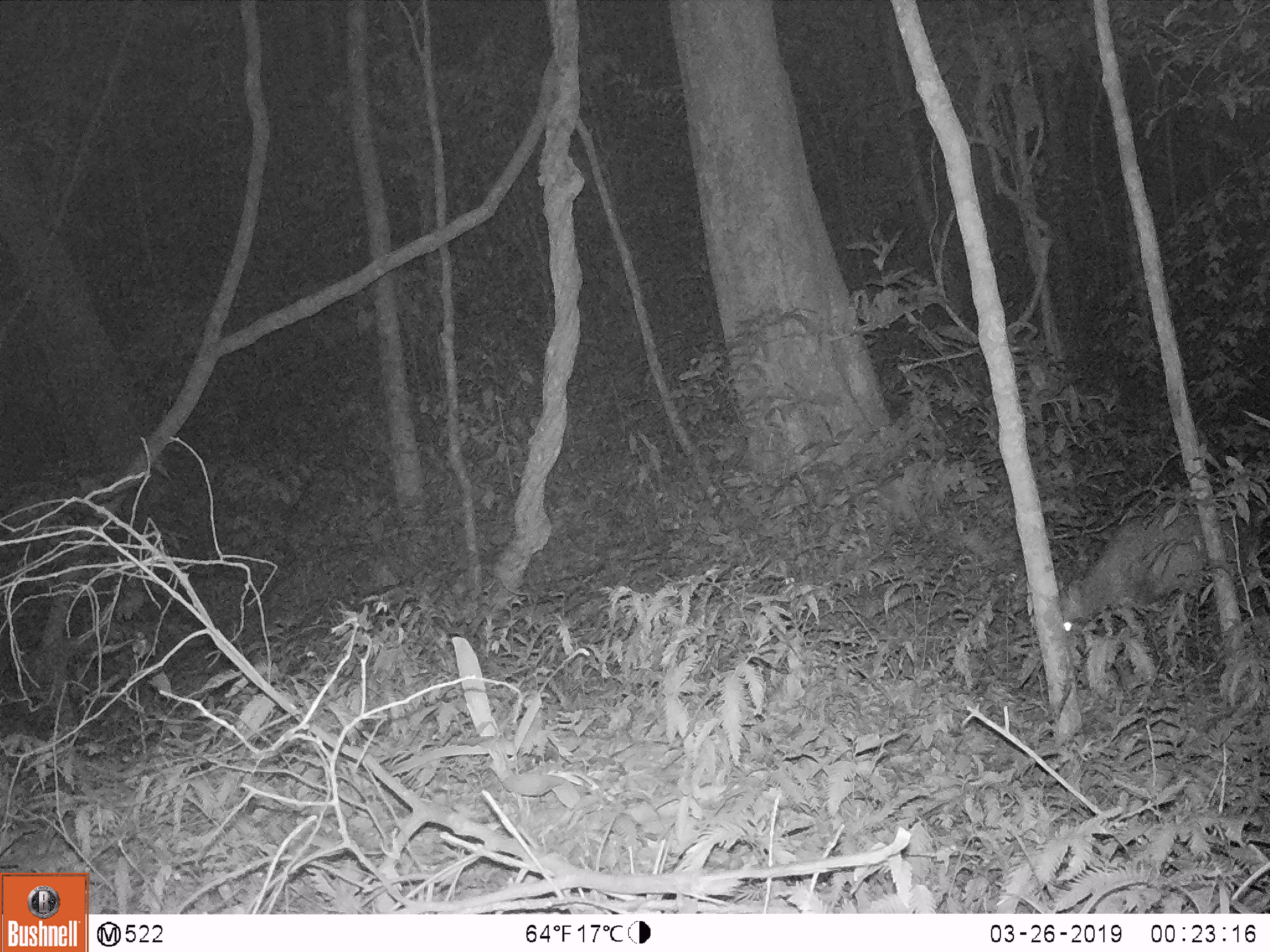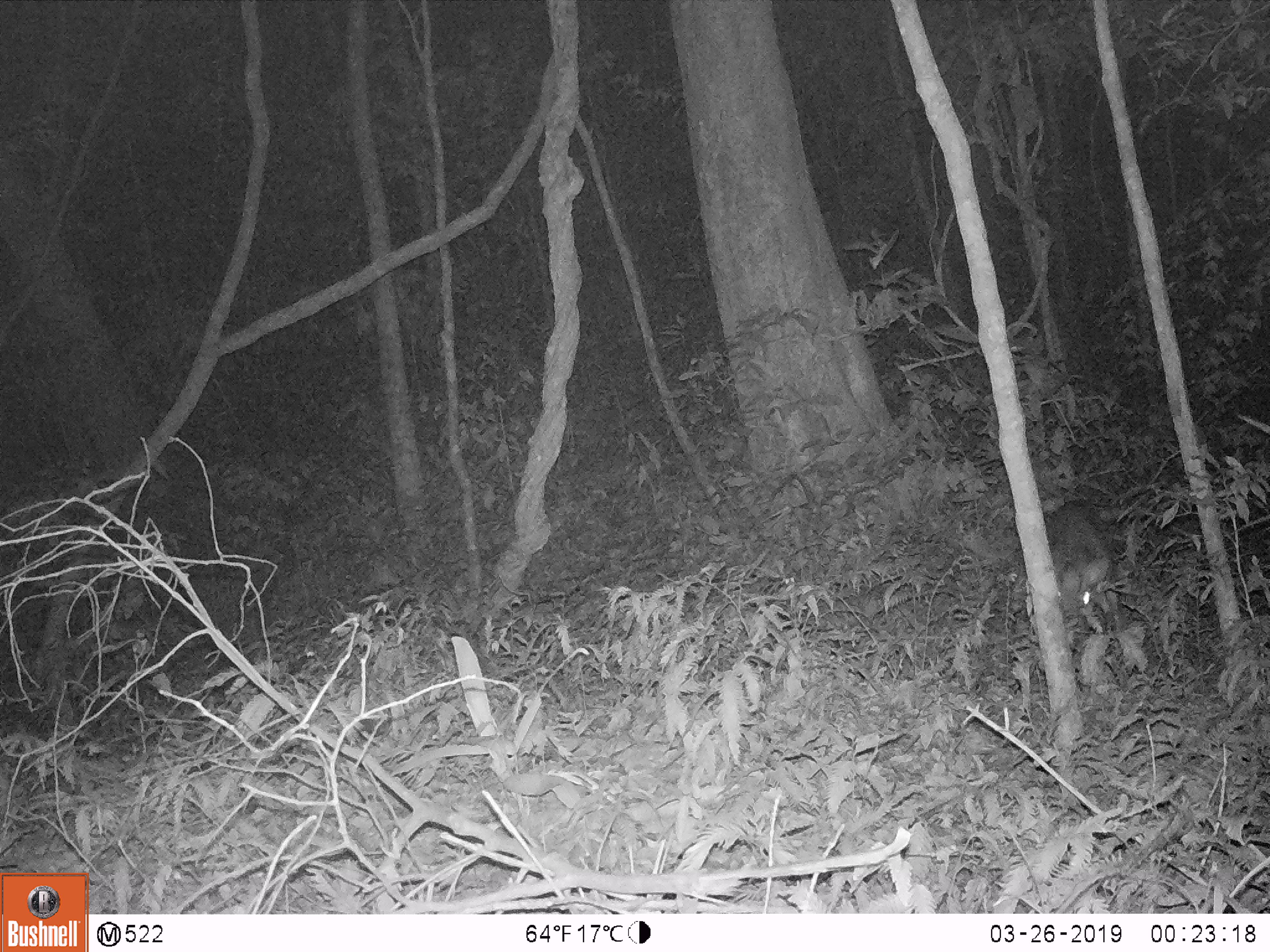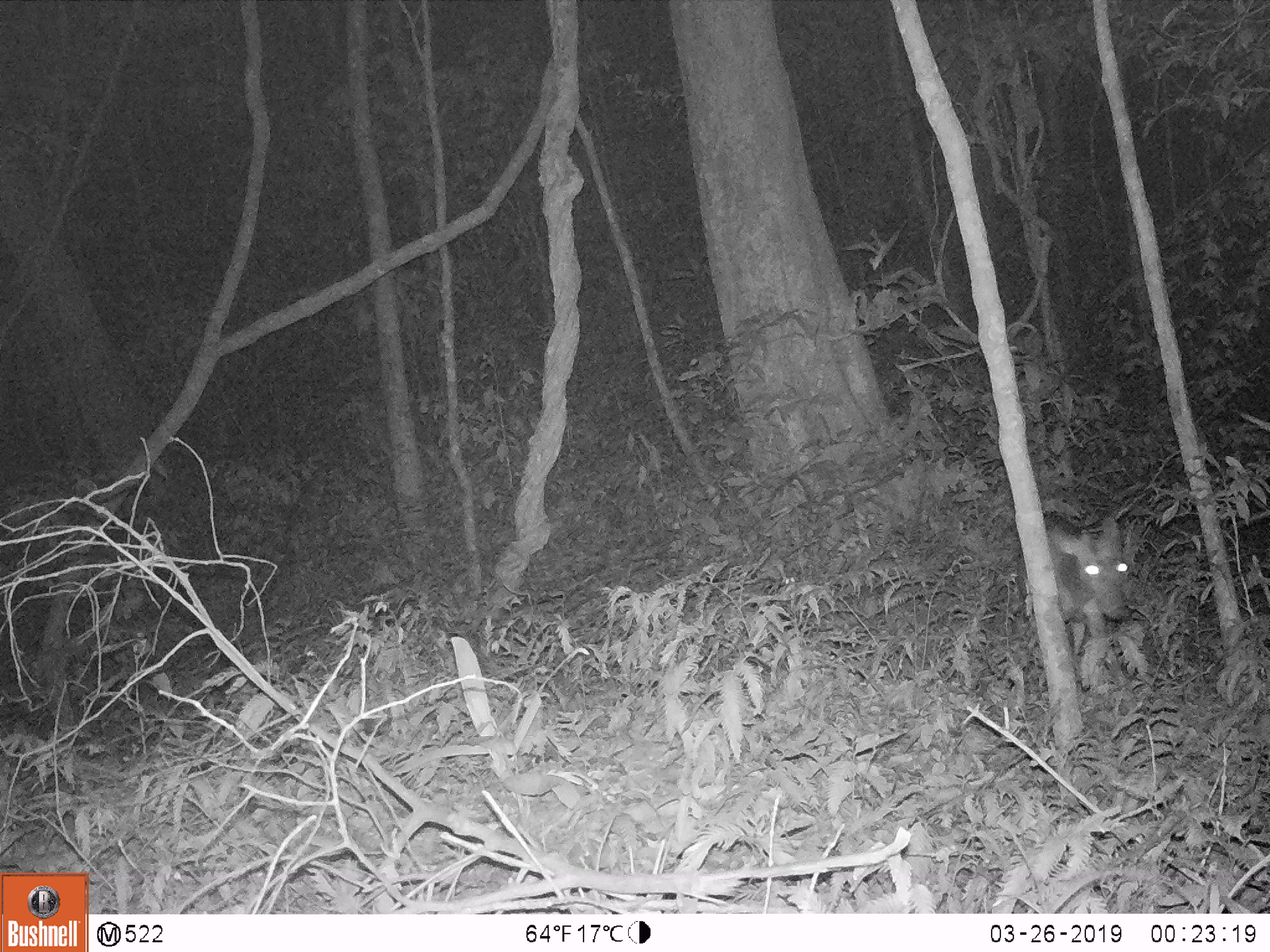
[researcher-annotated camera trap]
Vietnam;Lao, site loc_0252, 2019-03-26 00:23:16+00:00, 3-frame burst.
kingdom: Animalia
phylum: Chordata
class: Mammalia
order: Artiodactyla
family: Cervidae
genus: Muntiacus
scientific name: Muntiacus rooseveltorum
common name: roosevelt's muntjac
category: roosevelts muntjac group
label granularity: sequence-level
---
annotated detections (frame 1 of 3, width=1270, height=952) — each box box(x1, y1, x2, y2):
roosevelts muntjac group: box(1058, 510, 1259, 648)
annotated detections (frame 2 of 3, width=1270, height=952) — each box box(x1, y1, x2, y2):
roosevelts muntjac group: box(1044, 500, 1118, 636)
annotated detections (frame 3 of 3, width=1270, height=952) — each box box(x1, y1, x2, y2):
roosevelts muntjac group: box(1012, 514, 1132, 688)